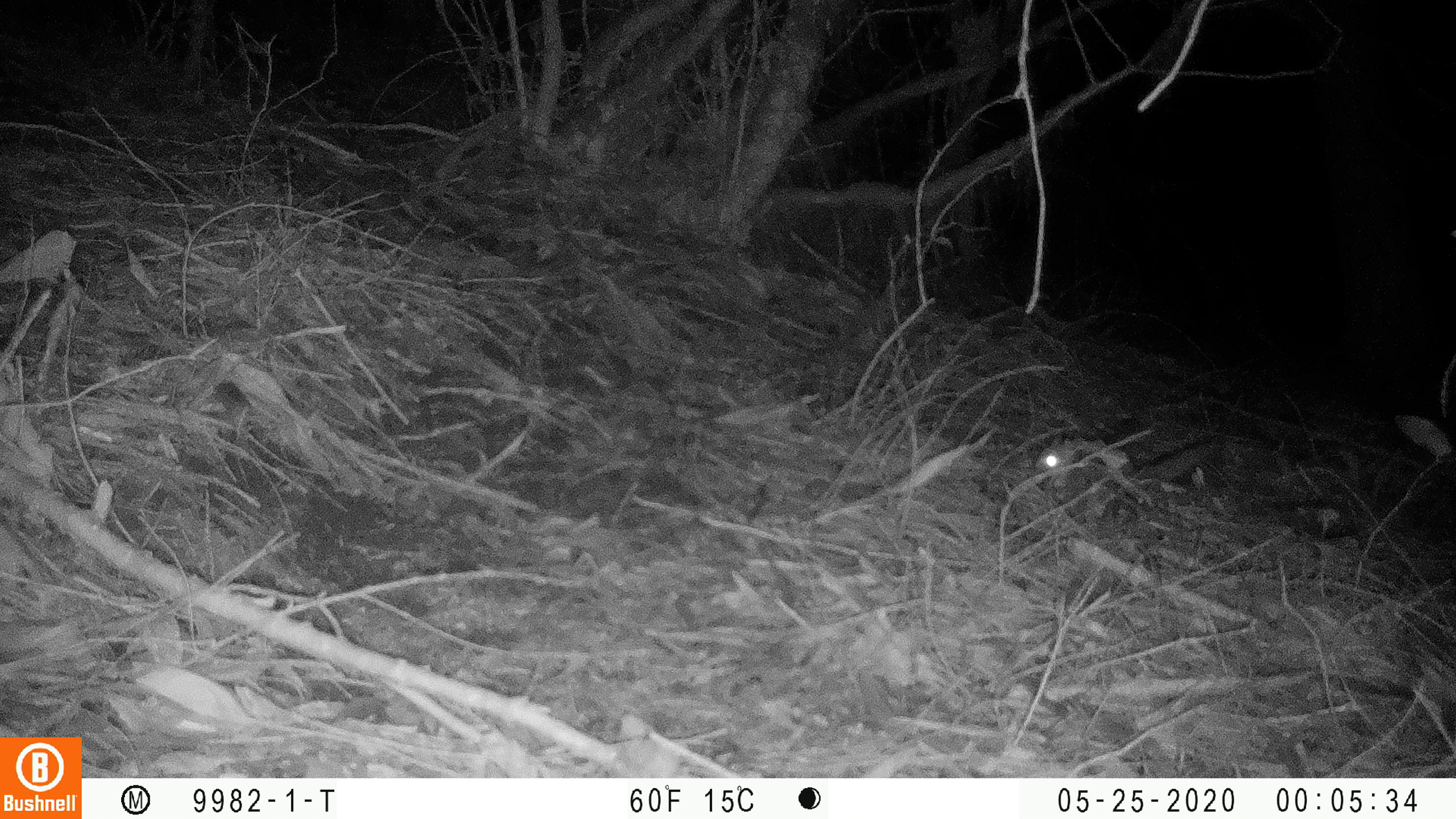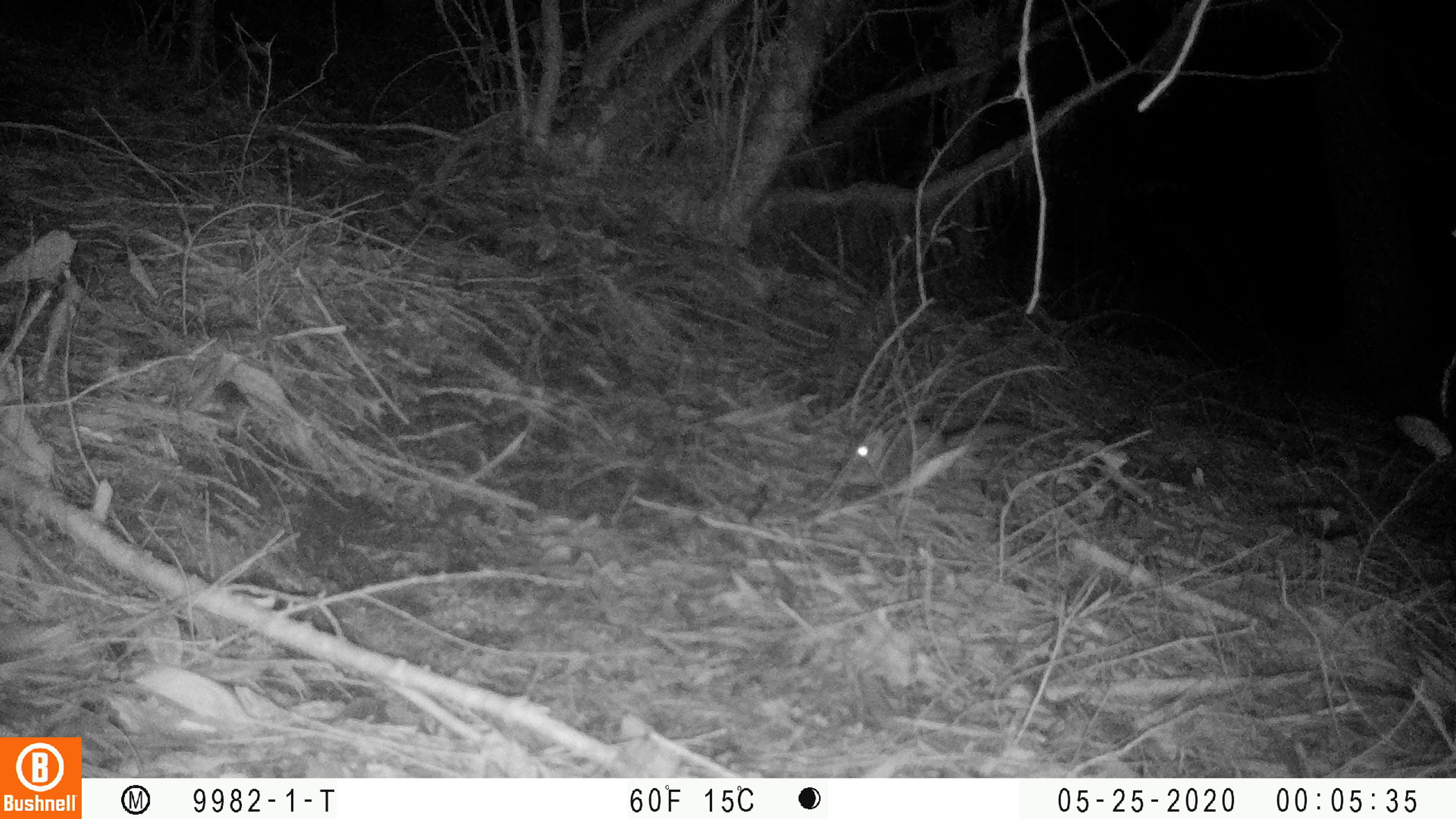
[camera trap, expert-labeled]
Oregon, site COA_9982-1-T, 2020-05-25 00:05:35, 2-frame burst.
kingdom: Animalia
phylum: Chordata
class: Mammalia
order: Rodentia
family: Sciuridae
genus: Glaucomys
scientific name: Glaucomys oregonensis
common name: humboldt's flying squirrel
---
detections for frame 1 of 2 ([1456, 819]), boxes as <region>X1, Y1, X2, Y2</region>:
humboldt's flying squirrel: <region>1019, 425, 1234, 502</region>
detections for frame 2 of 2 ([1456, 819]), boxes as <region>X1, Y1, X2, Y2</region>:
humboldt's flying squirrel: <region>833, 408, 1043, 510</region>